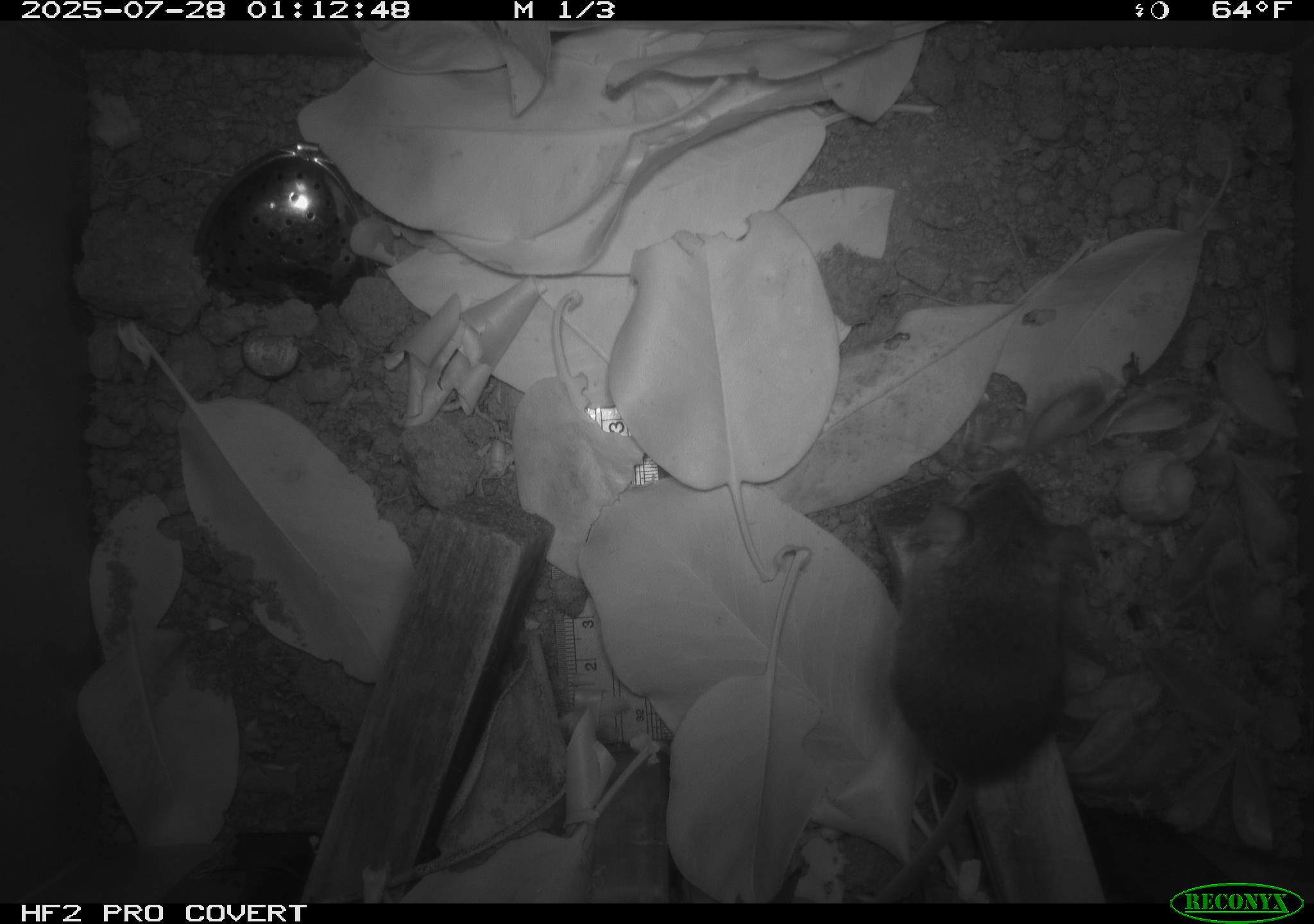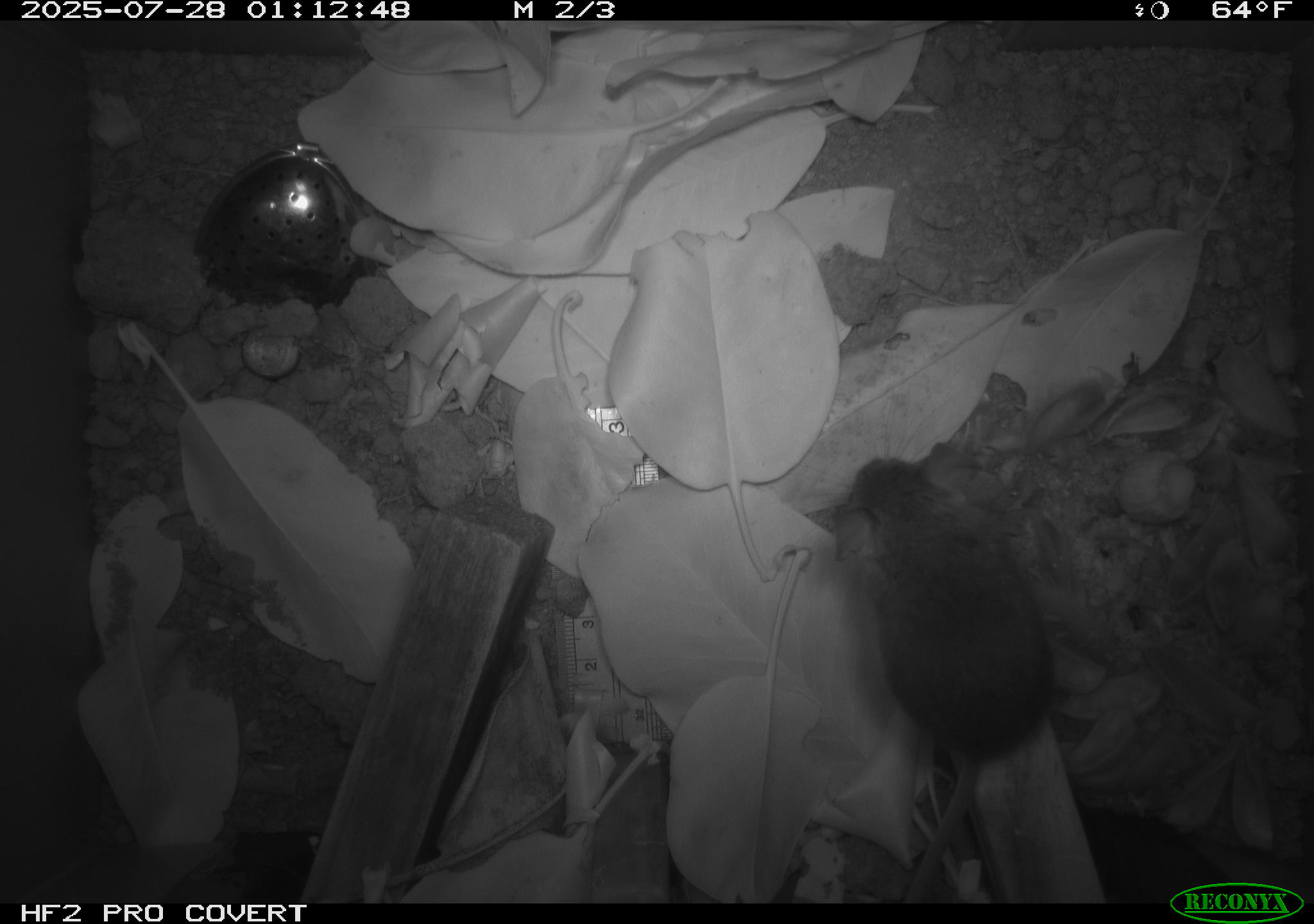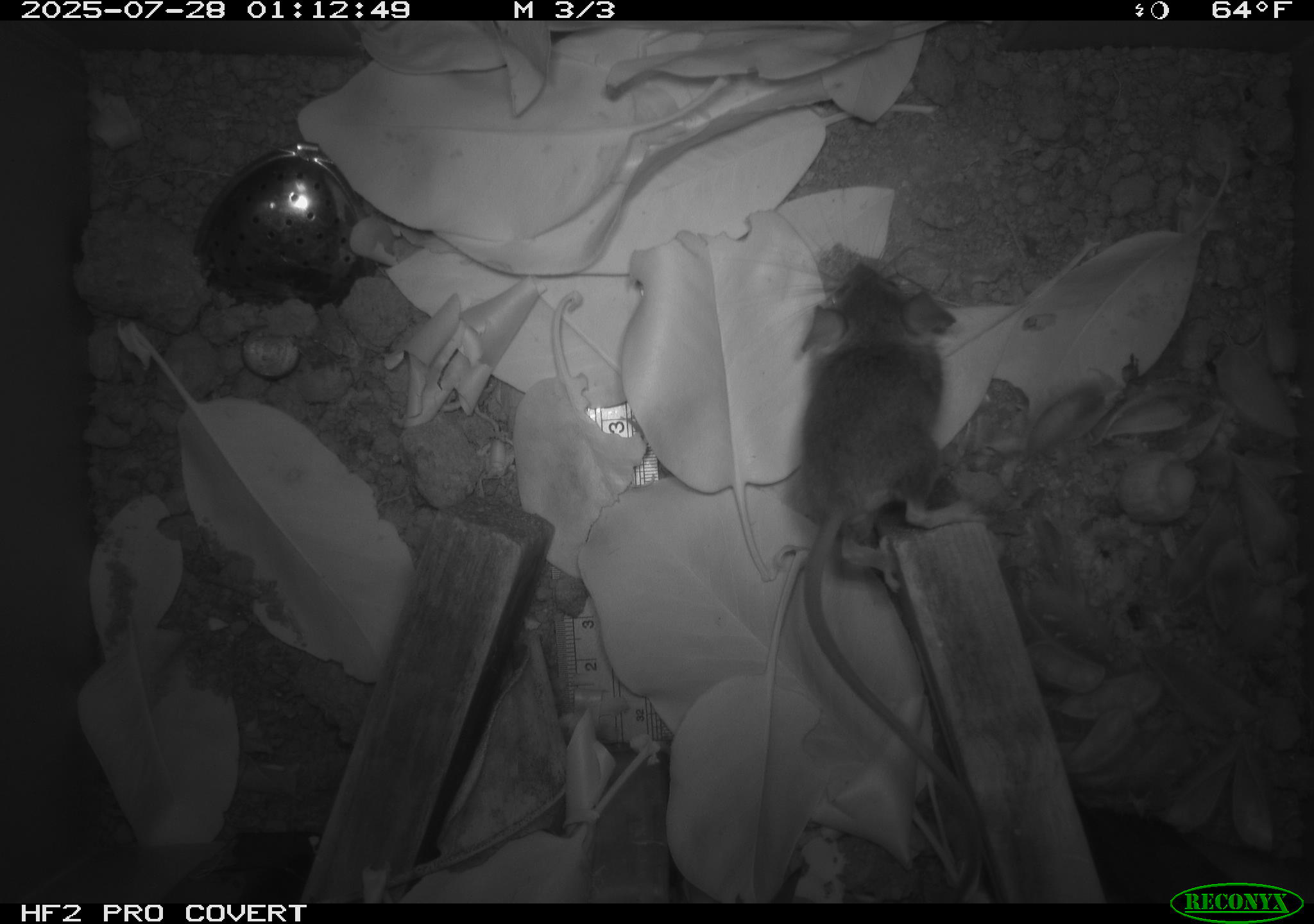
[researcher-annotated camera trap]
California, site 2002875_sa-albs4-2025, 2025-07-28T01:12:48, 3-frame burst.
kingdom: Animalia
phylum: Chordata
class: Mammalia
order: Rodentia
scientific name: Rodentia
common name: mouse species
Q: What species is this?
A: Mouse species (Rodentia).